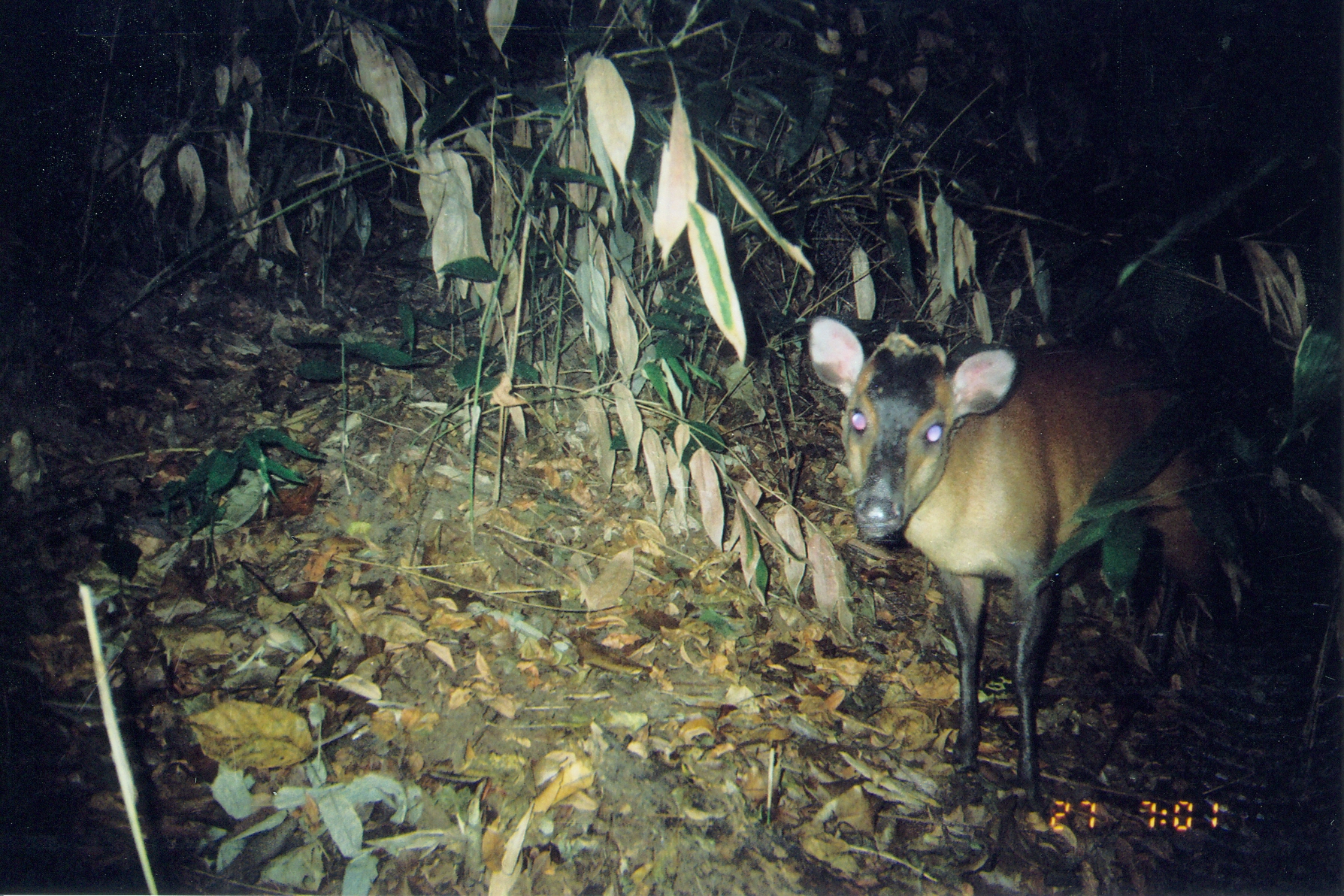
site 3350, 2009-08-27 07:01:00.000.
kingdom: Animalia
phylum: Chordata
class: Mammalia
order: Artiodactyla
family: Bovidae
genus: Cephalophus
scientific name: Cephalophus harveyi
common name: harvey's duiker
Cephalophus harveyi (harvey's duiker), count 1.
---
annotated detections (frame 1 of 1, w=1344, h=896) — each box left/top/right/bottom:
cephalophus harveyi: 801/302/1237/818